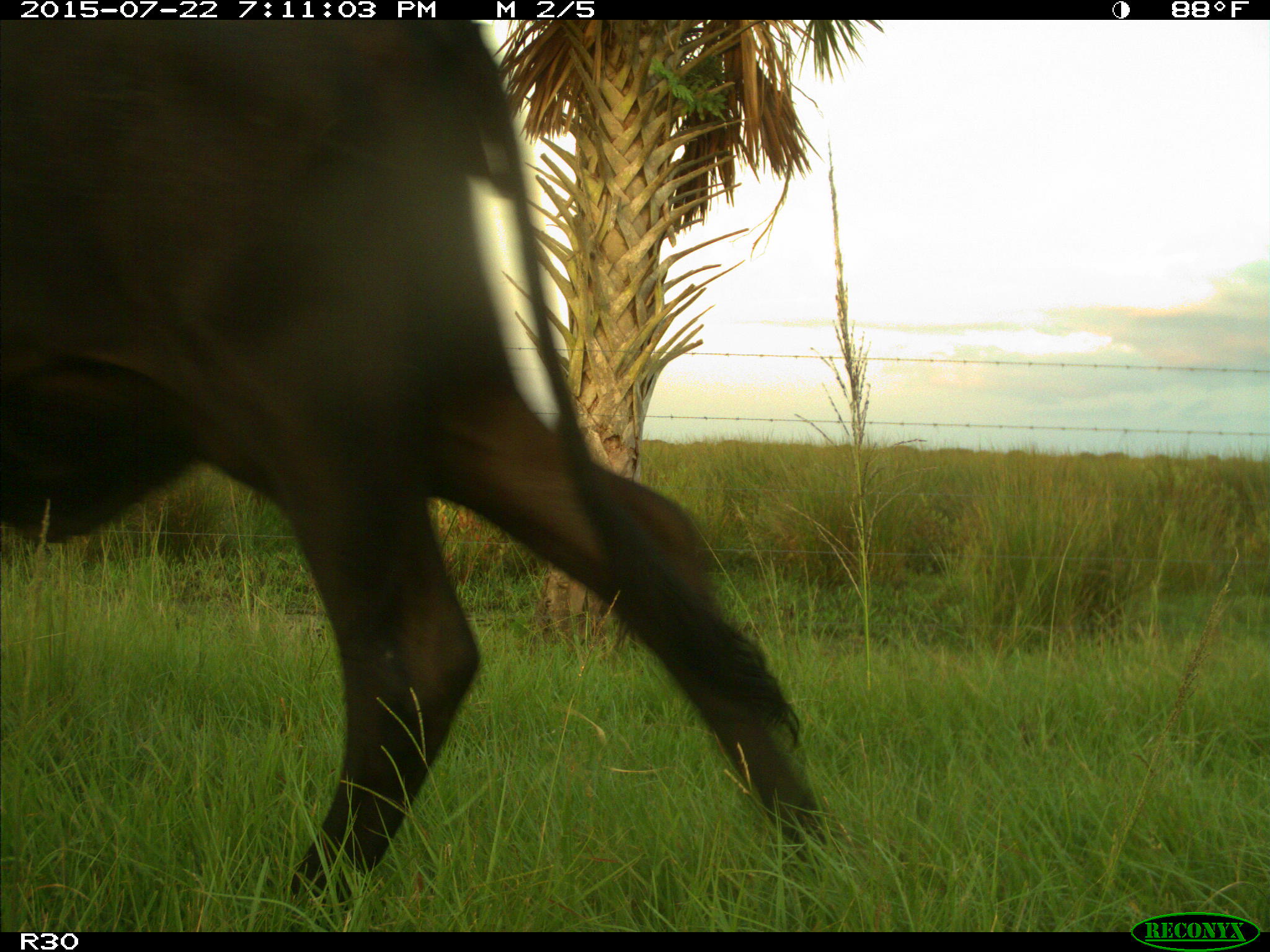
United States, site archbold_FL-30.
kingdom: Animalia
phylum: Chordata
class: Mammalia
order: Artiodactyla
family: Bovidae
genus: Bos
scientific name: Bos taurus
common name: domestic cow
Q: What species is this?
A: Bos taurus (domestic cow).